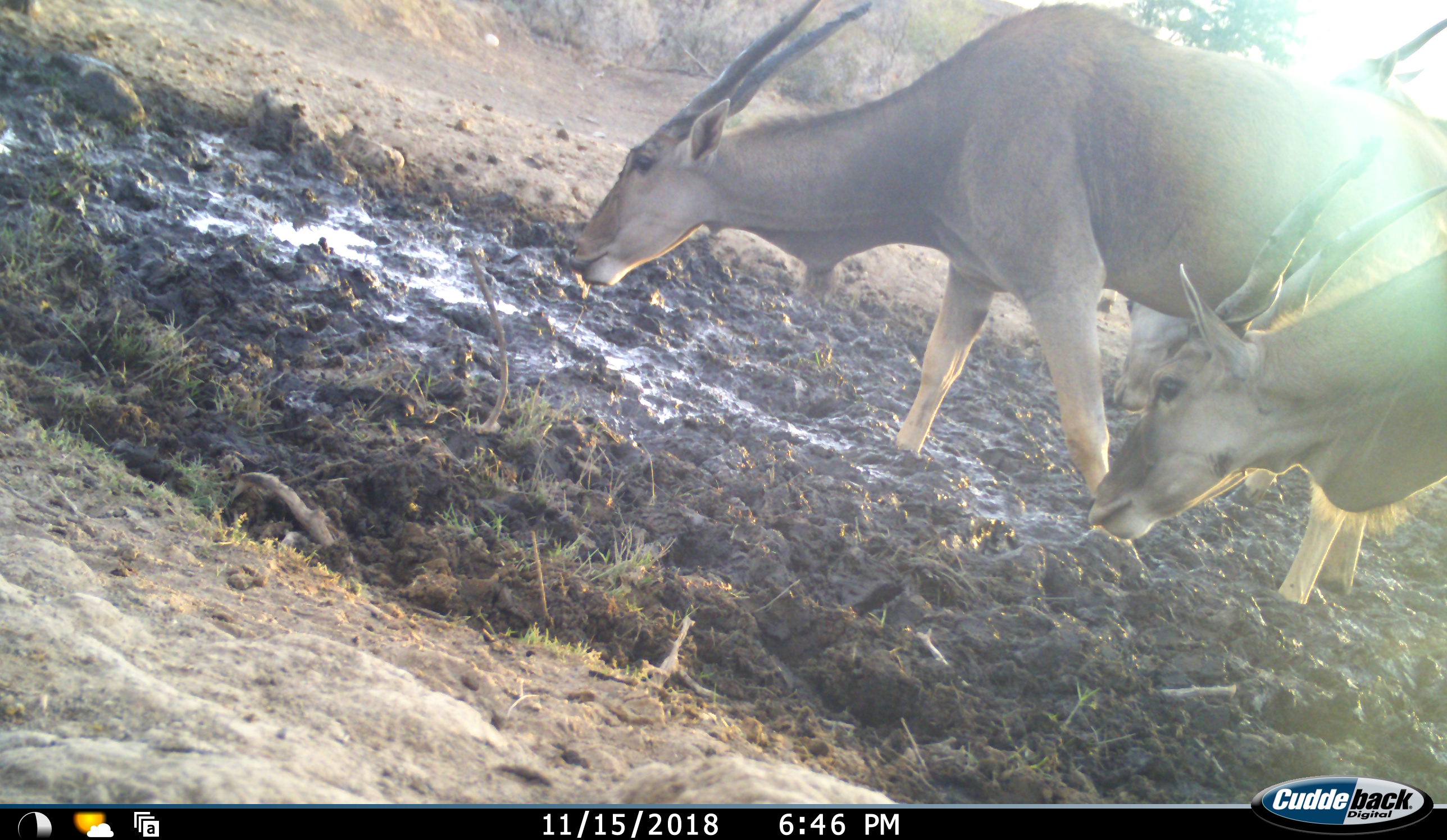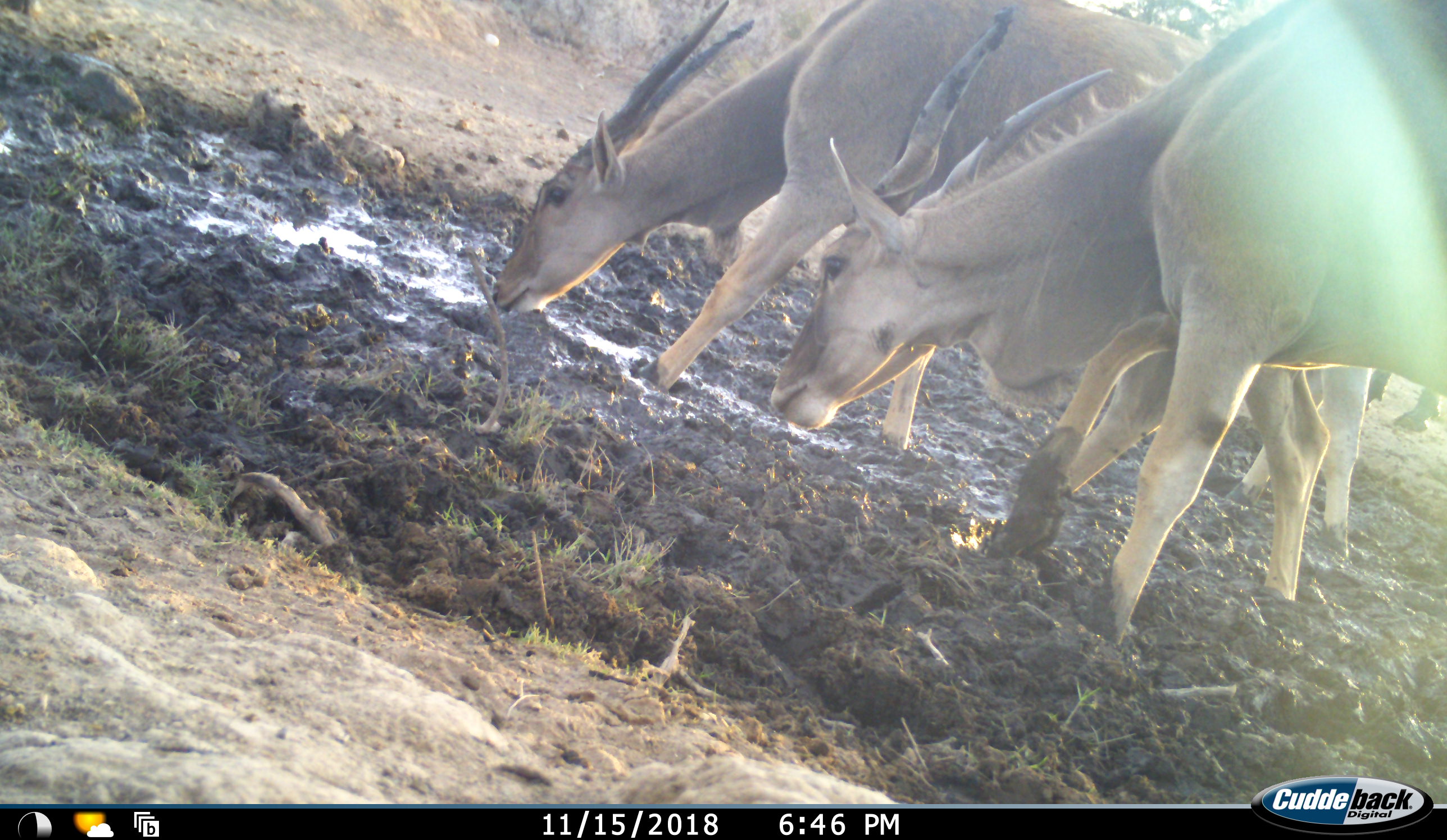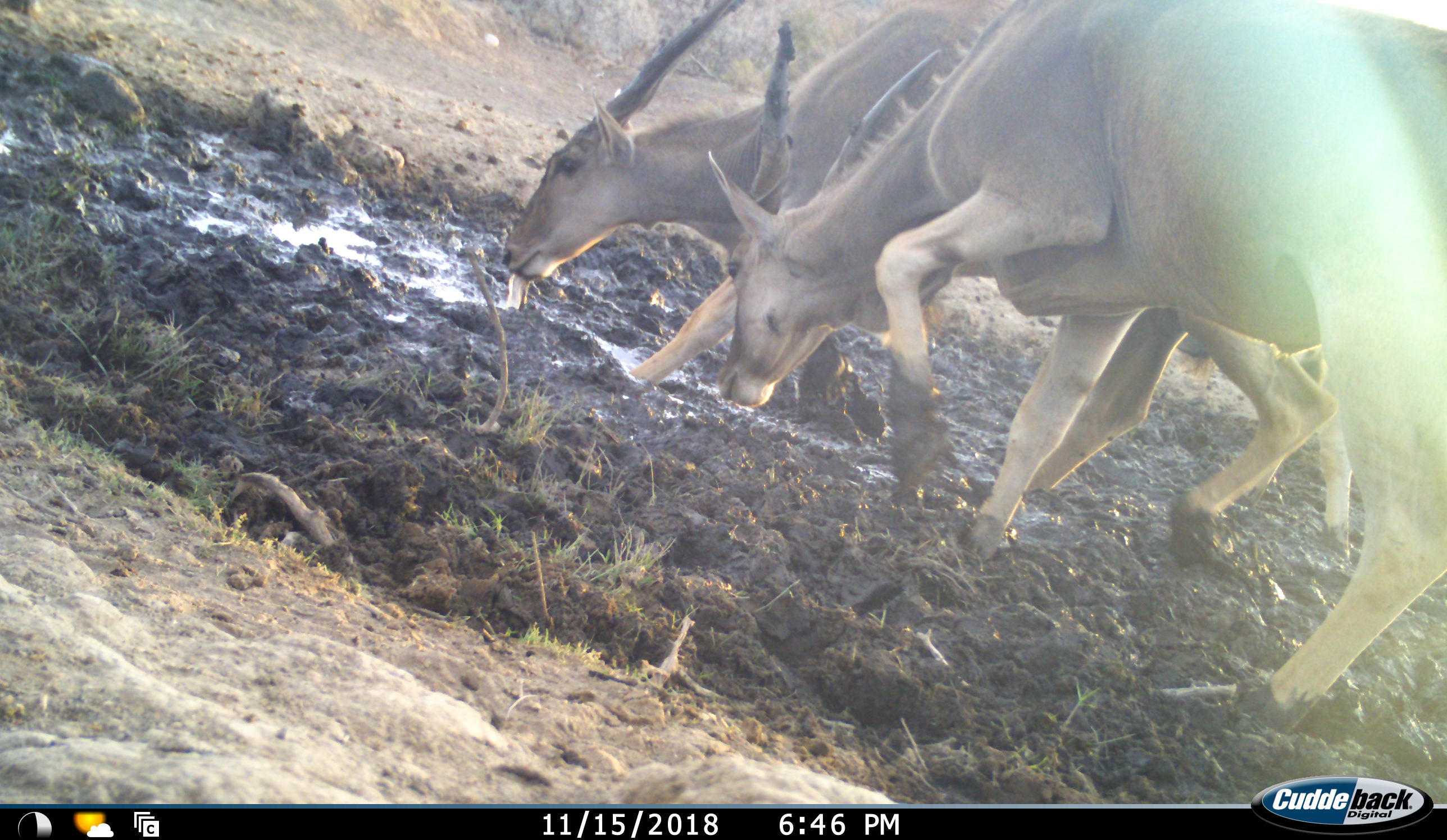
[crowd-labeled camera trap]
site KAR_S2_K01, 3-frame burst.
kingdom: Animalia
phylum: Chordata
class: Mammalia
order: Artiodactyla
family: Bovidae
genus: Tragelaphus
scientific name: Tragelaphus oryx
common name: eland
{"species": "eland (Tragelaphus oryx)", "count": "4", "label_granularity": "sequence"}